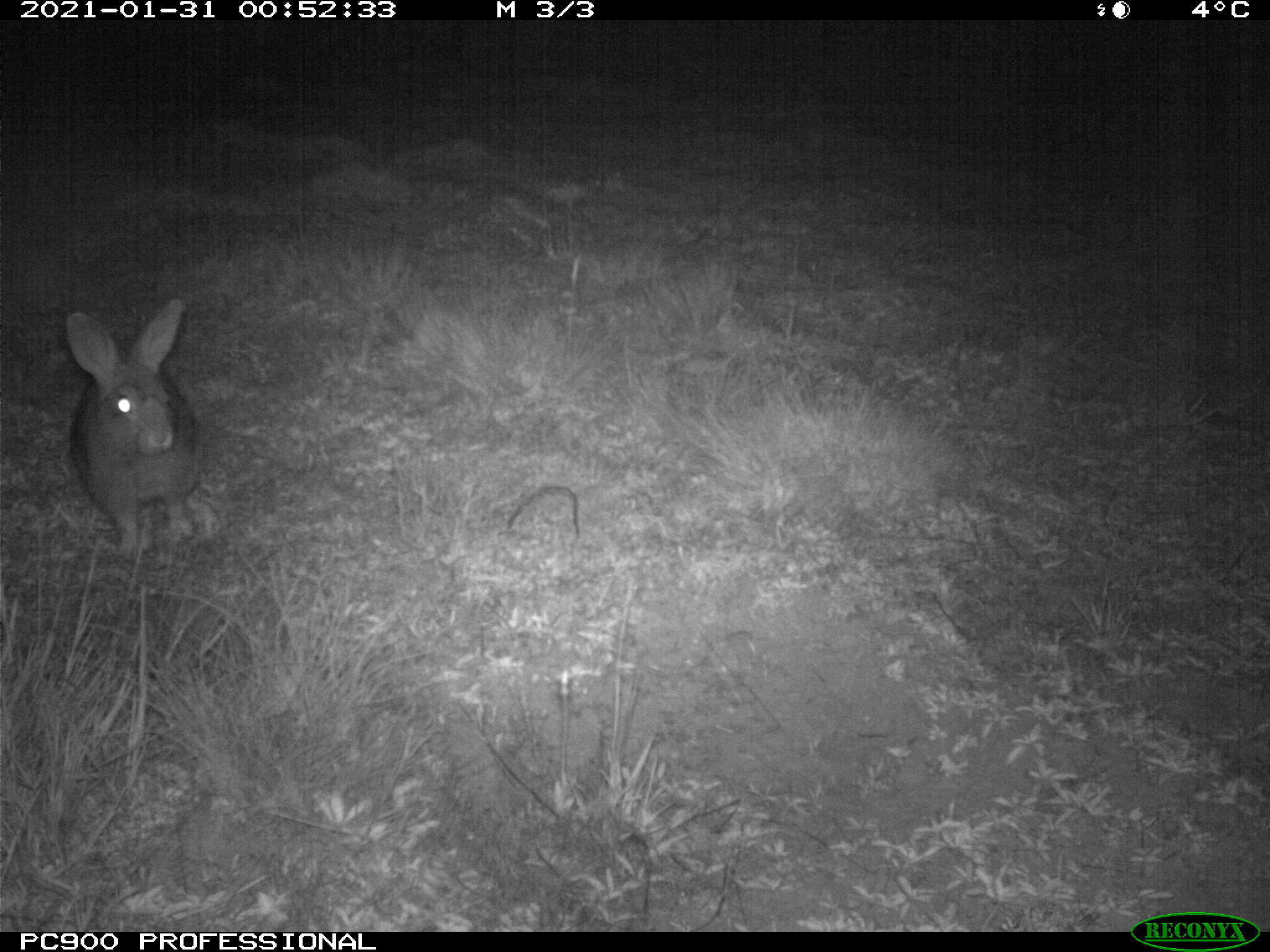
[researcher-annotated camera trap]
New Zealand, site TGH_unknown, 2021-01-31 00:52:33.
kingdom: Animalia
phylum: Chordata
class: Mammalia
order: Lagomorpha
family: Leporidae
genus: Oryctolagus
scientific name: Oryctolagus cuniculus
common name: european rabbit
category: rabbit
Rabbit (european rabbit) (Oryctolagus cuniculus).